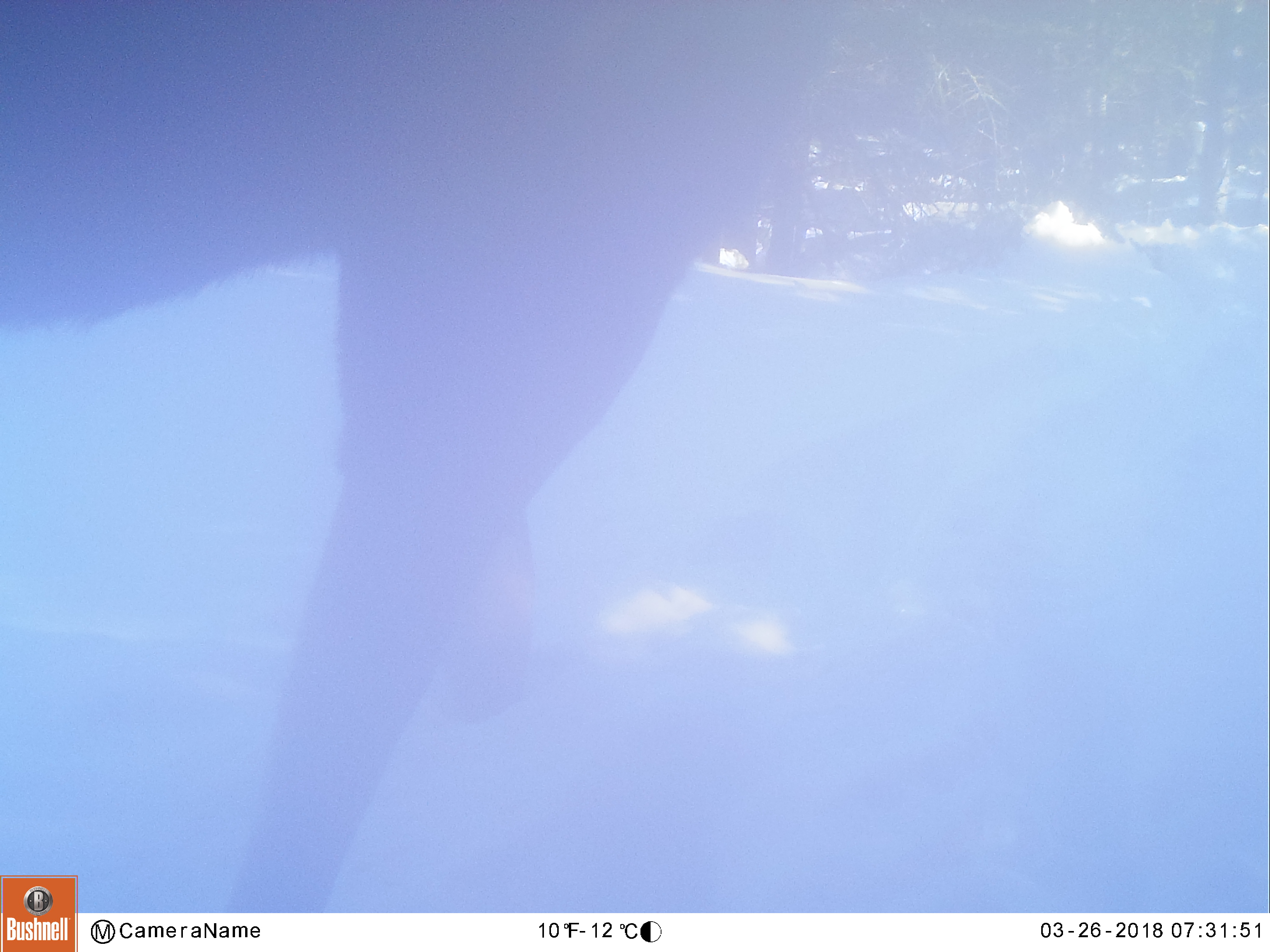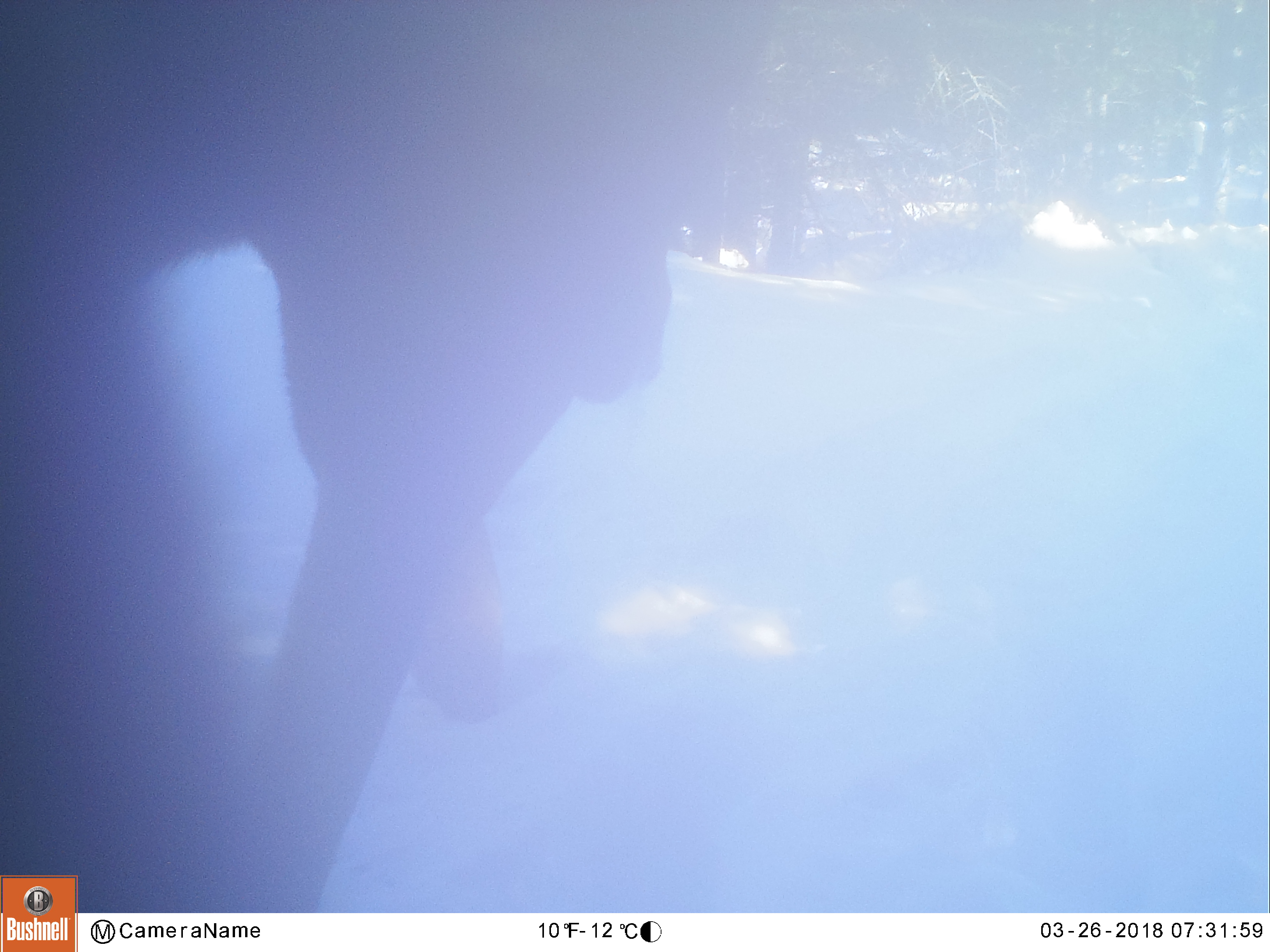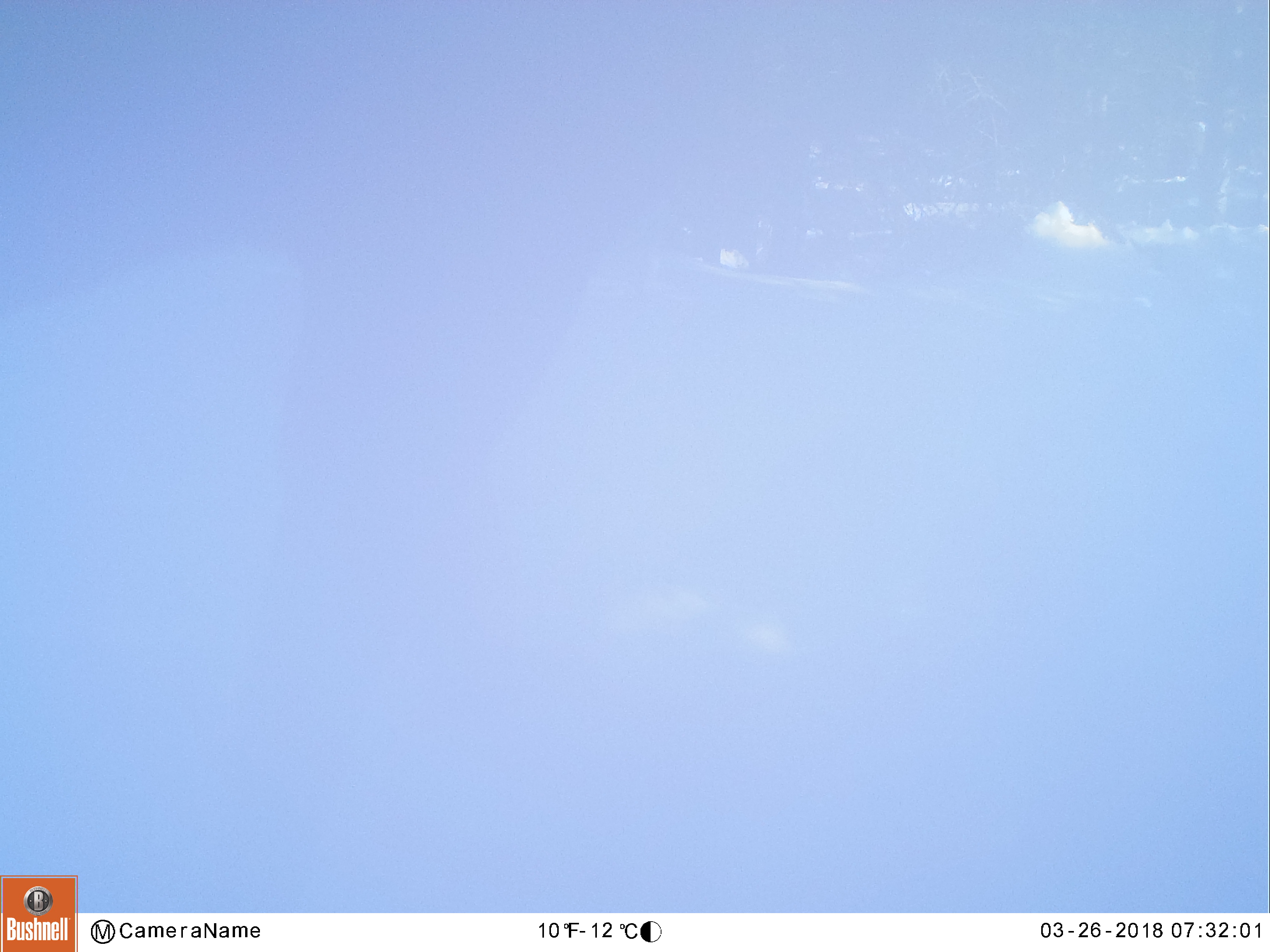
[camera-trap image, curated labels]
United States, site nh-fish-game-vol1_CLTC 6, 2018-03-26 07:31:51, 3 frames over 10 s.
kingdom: Animalia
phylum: Chordata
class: Mammalia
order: Artiodactyla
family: Cervidae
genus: Alces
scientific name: Alces alces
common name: moose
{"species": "moose (Alces alces)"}